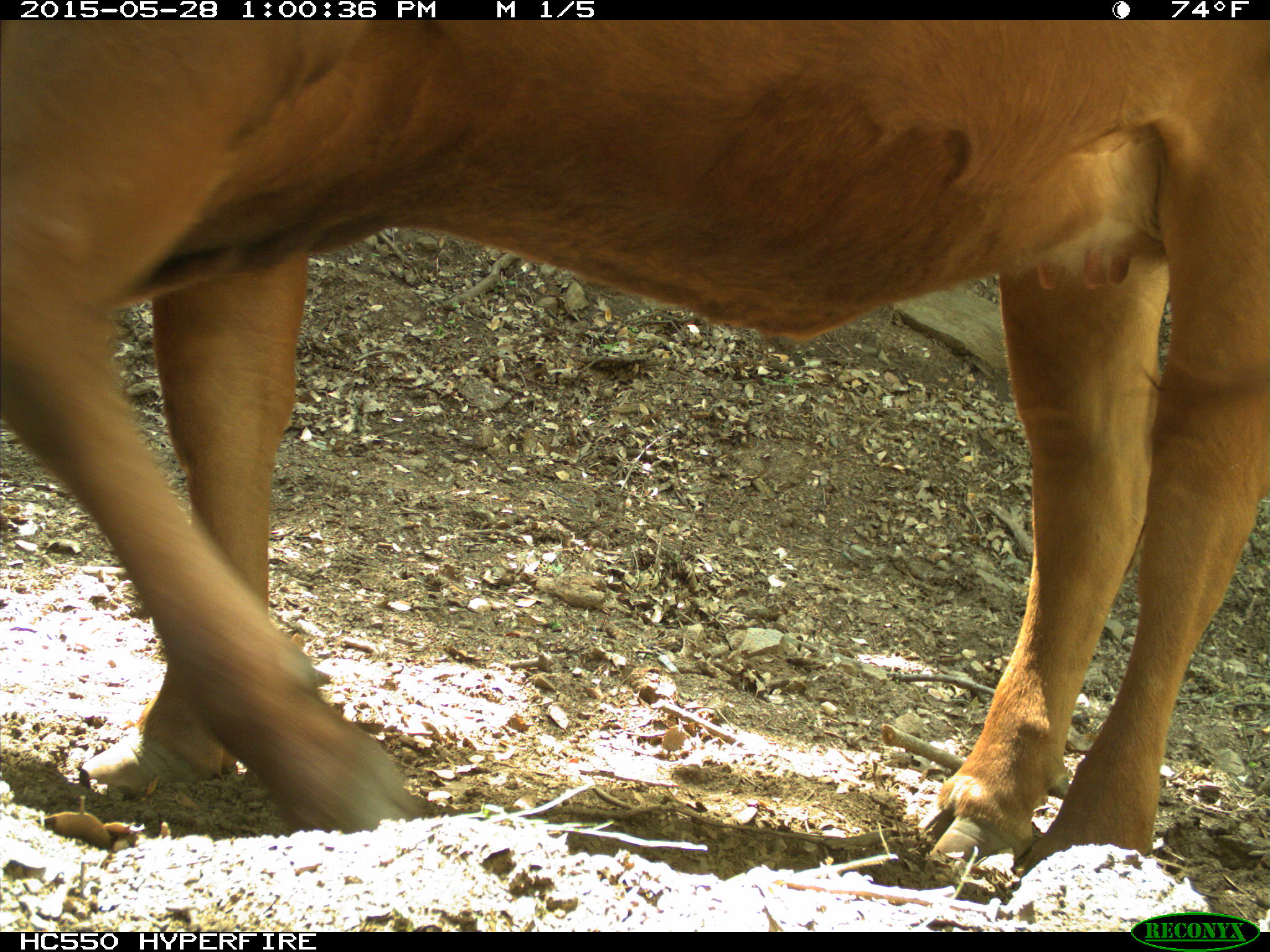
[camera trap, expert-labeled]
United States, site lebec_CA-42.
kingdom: Animalia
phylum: Chordata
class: Mammalia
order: Artiodactyla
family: Bovidae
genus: Bos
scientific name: Bos taurus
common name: domestic cow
Bos taurus (domestic cow).